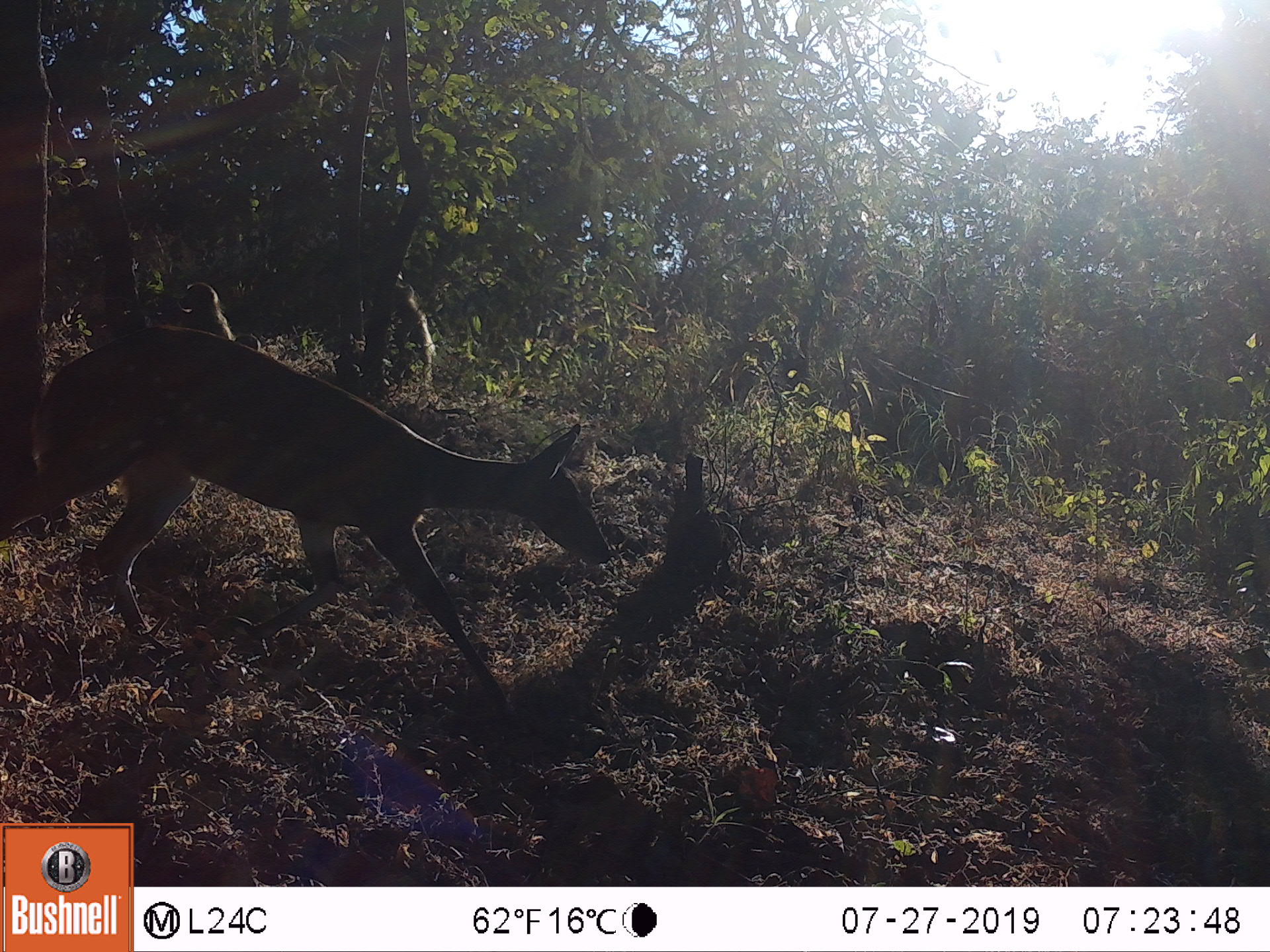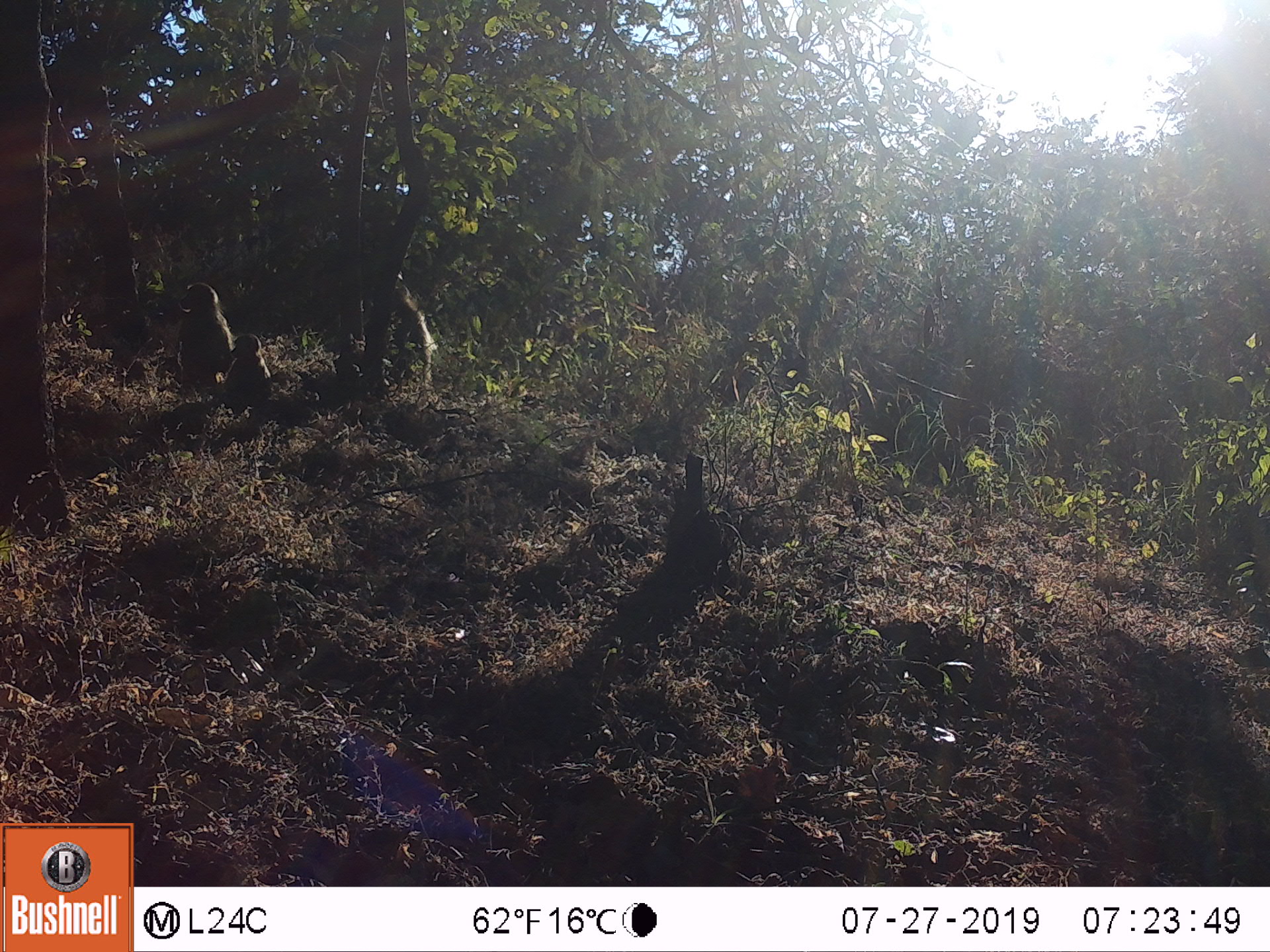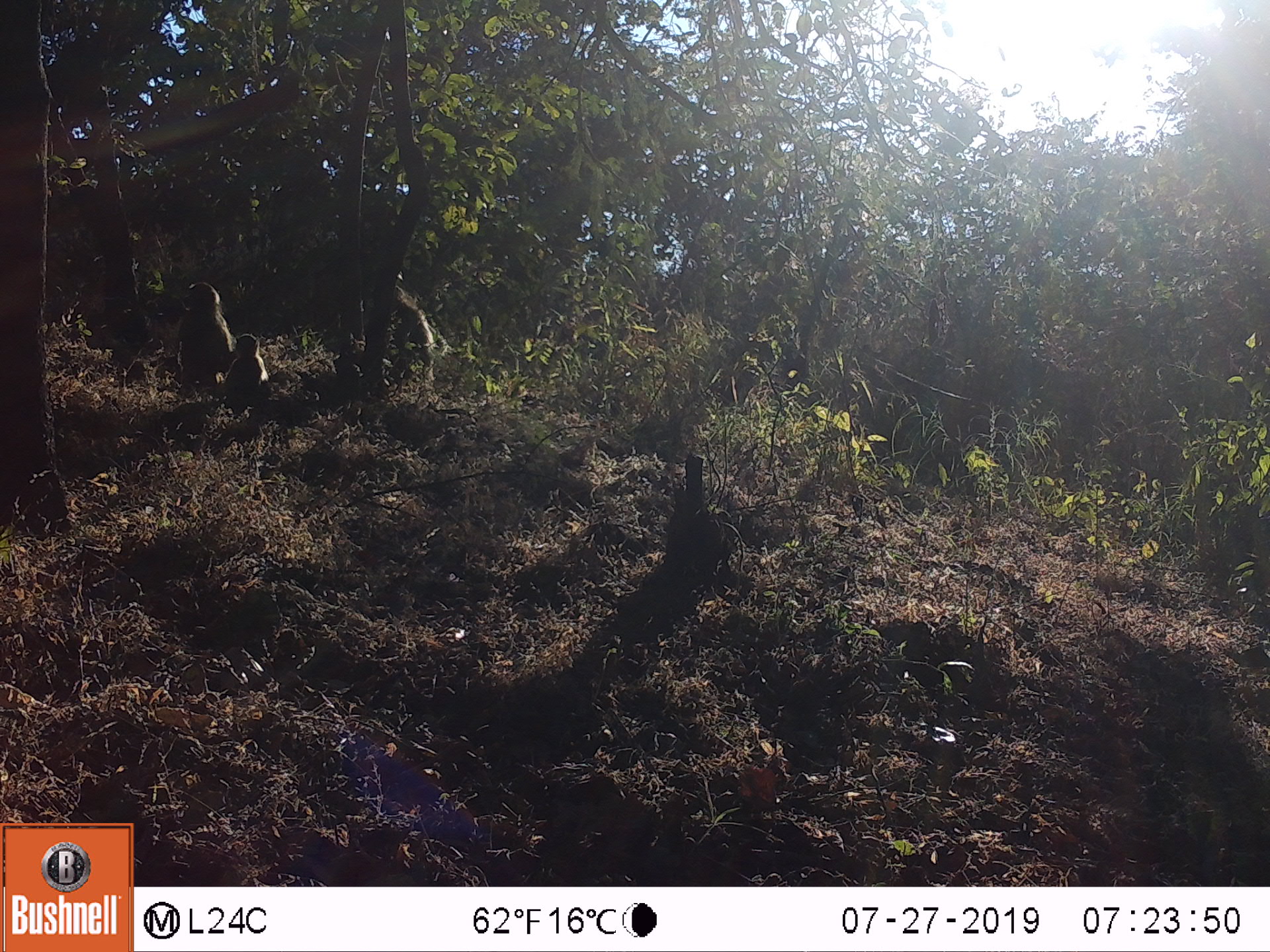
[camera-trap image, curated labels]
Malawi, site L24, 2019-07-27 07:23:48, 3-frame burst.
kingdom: Animalia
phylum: Chordata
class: Mammalia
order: Artiodactyla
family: Bovidae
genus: Tragelaphus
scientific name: Tragelaphus sylvaticus sylvaticus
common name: cape bushbuck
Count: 2.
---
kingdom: Animalia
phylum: Chordata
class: Mammalia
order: Primates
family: Cercopithecidae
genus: Papio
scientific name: Papio cynocephalus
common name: yellow baboon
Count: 2.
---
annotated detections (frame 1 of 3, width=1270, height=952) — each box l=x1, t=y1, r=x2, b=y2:
cape bushbuck: l=2, t=314, r=616, b=714; l=0, t=330, r=609, b=717
yellow baboon: l=378, t=283, r=443, b=360; l=174, t=278, r=238, b=332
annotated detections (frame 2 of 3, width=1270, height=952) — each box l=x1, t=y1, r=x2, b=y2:
yellow baboon: l=167, t=273, r=224, b=390; l=378, t=279, r=438, b=389; l=217, t=328, r=280, b=414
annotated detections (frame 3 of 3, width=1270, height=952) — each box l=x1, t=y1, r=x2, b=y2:
yellow baboon: l=169, t=274, r=228, b=385; l=379, t=276, r=447, b=372; l=228, t=328, r=271, b=411